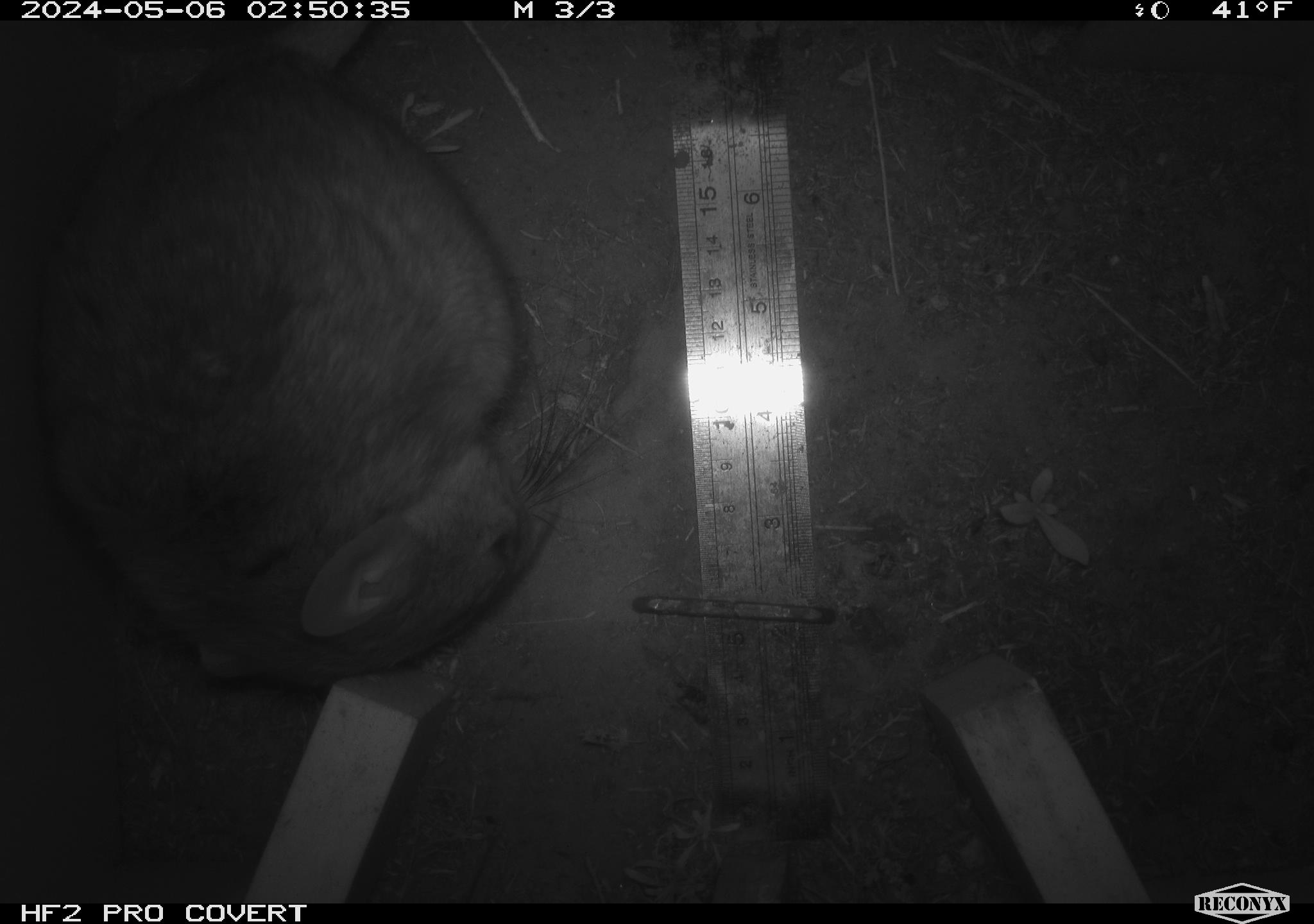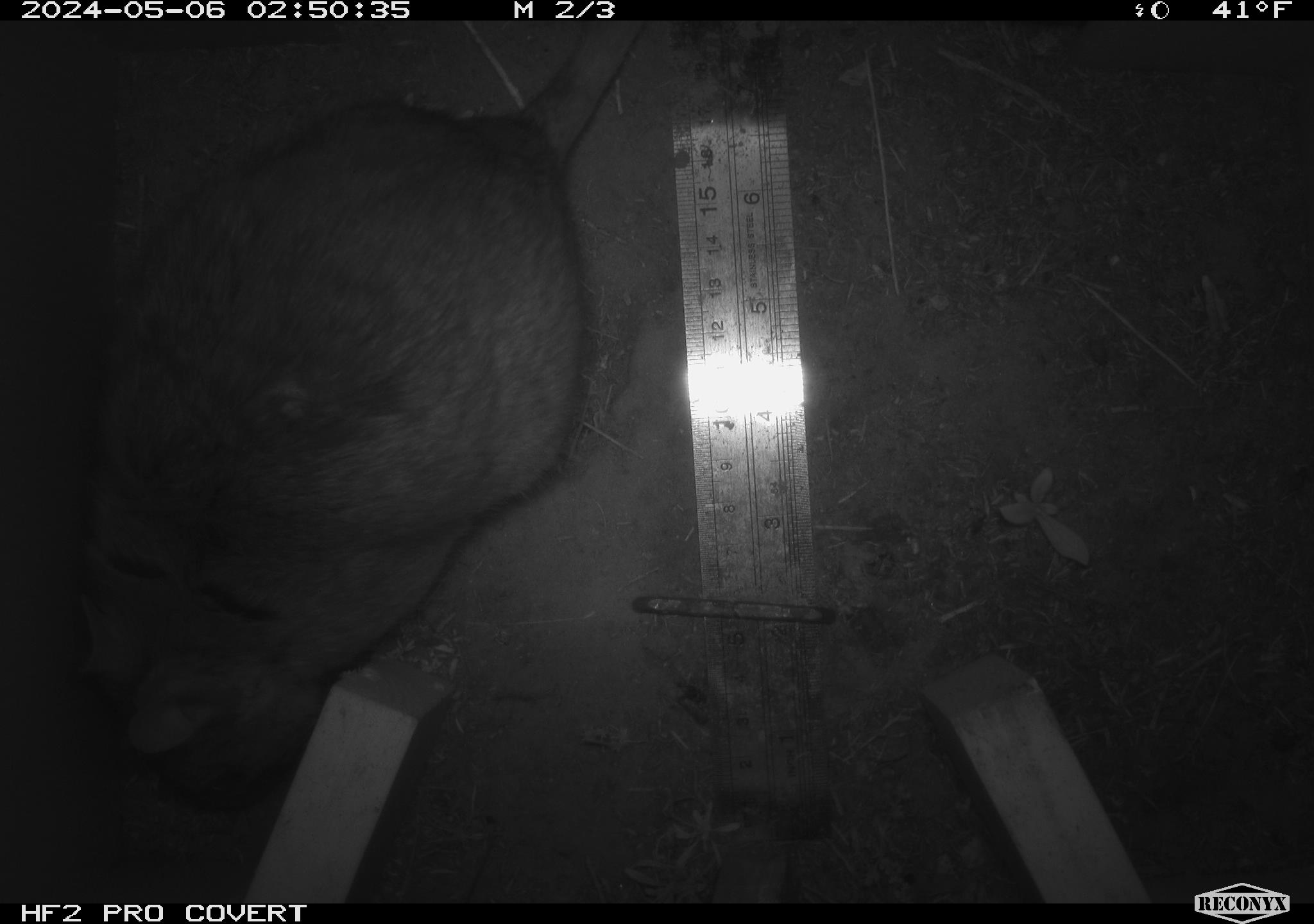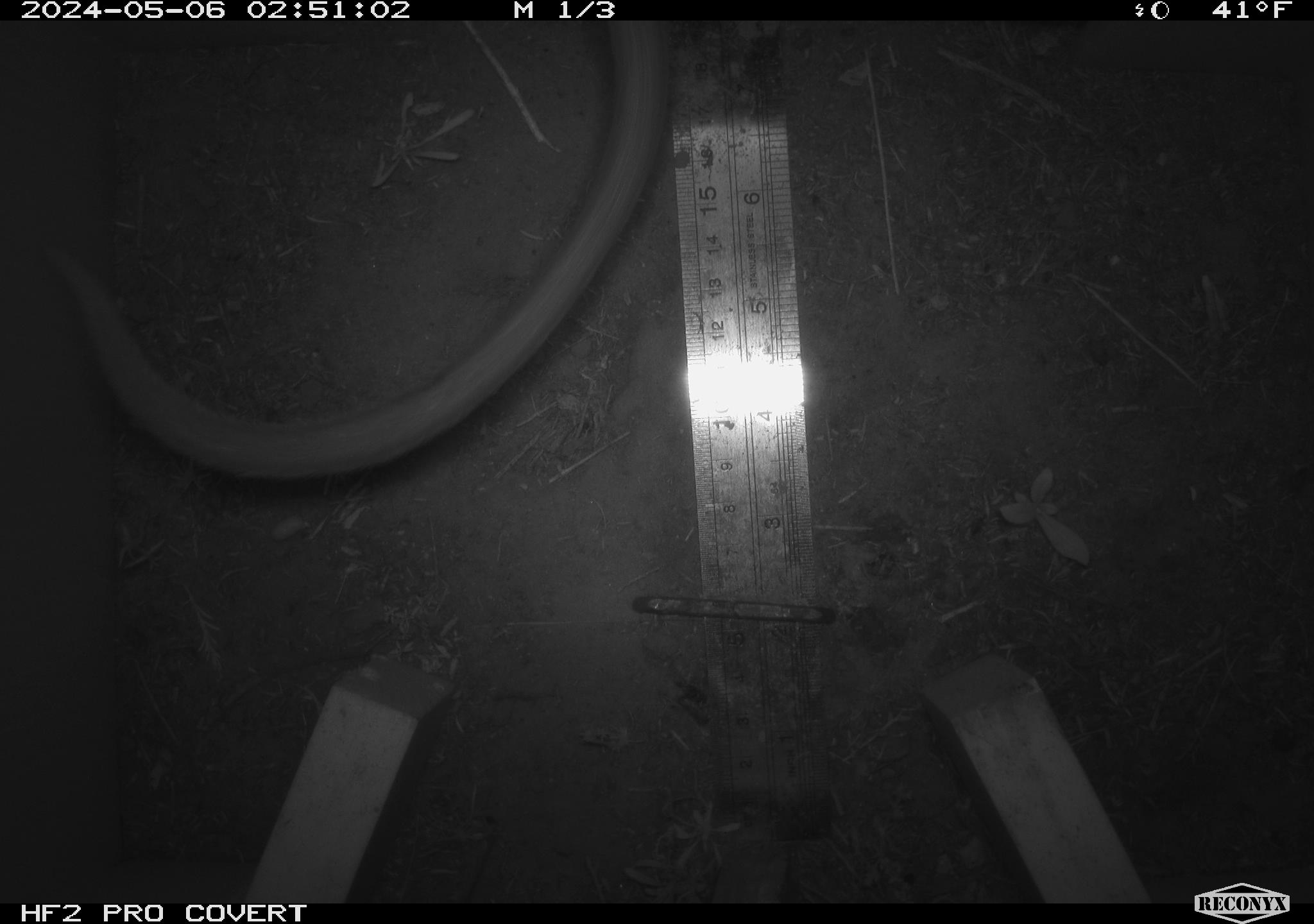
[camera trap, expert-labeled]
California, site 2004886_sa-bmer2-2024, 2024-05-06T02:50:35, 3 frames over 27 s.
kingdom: Animalia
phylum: Chordata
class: Mammalia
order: Rodentia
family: Muridae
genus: Rattus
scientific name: Rattus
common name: rat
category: rattus species